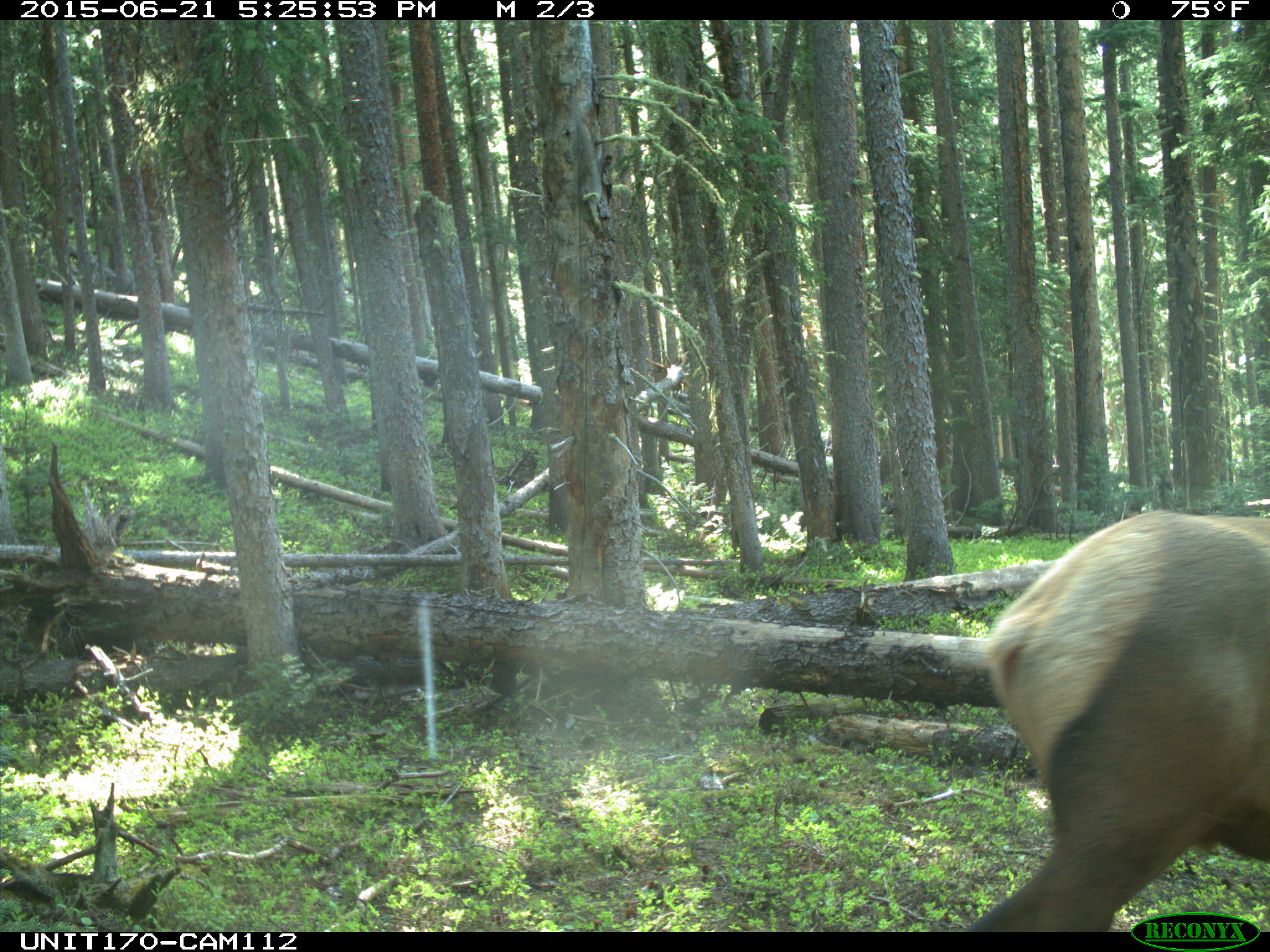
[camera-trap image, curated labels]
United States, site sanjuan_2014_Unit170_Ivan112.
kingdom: Animalia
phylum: Chordata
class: Mammalia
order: Artiodactyla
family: Cervidae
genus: Cervus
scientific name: Cervus elaphus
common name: red deer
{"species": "Cervus elaphus (red deer)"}